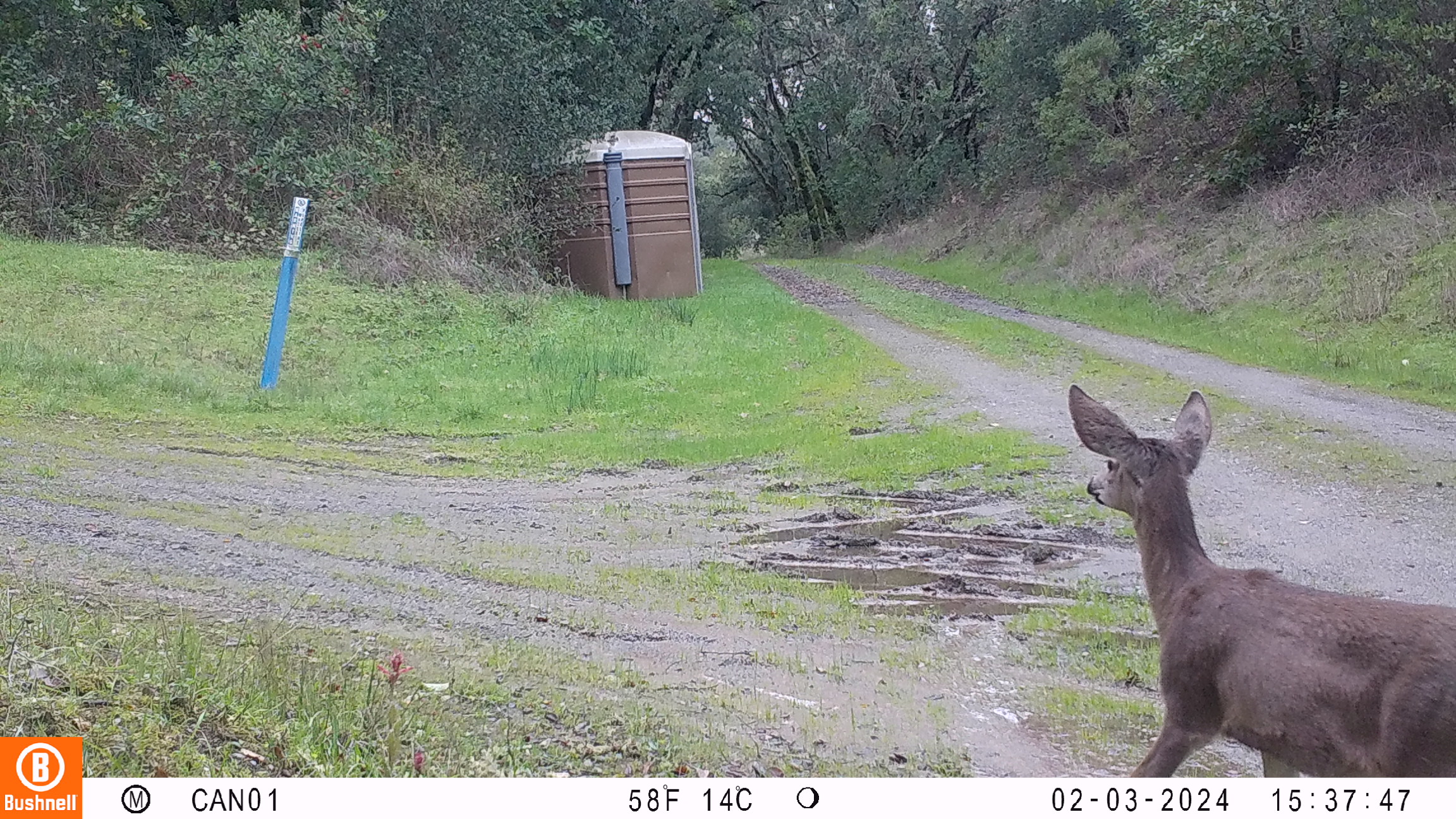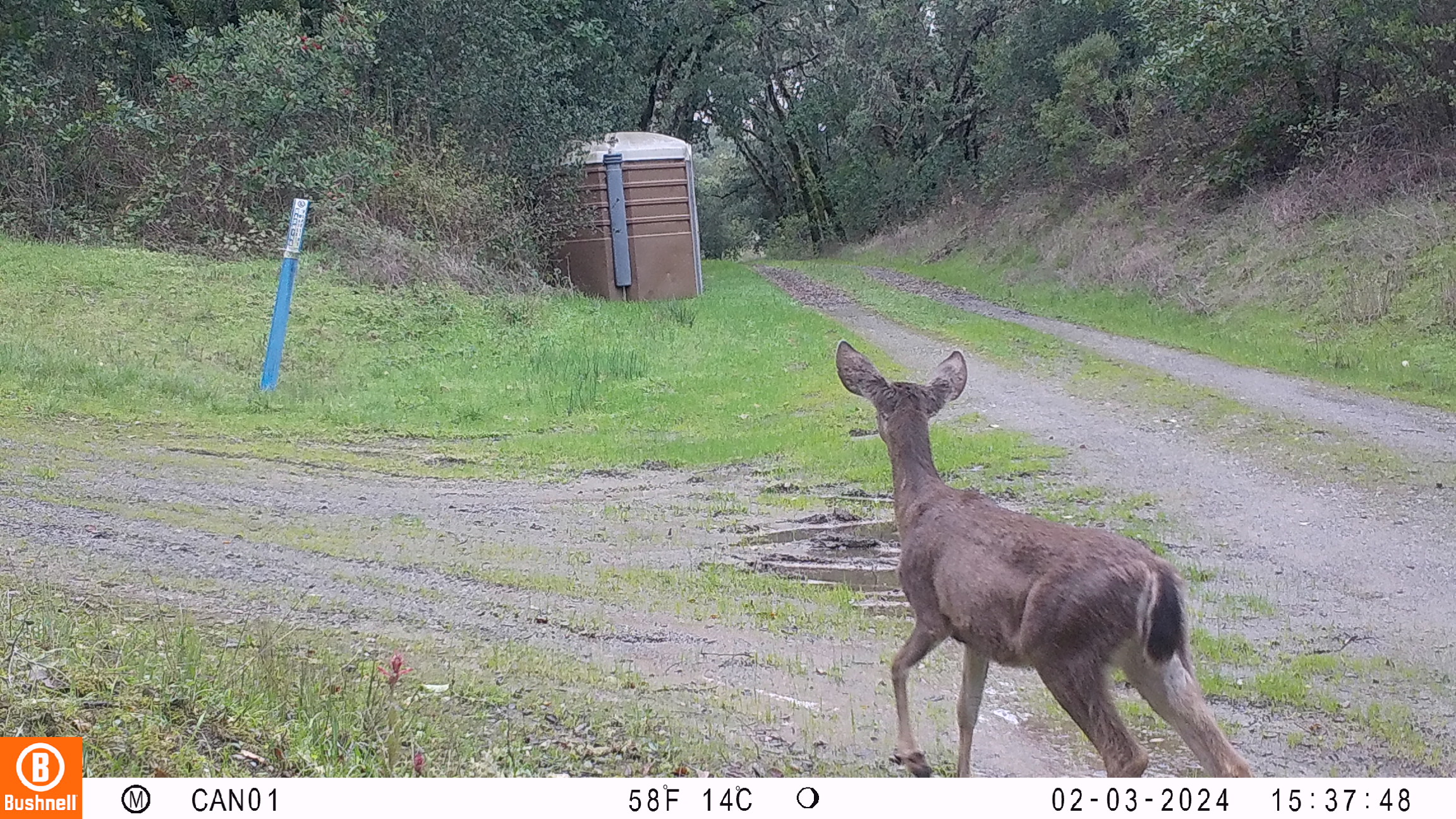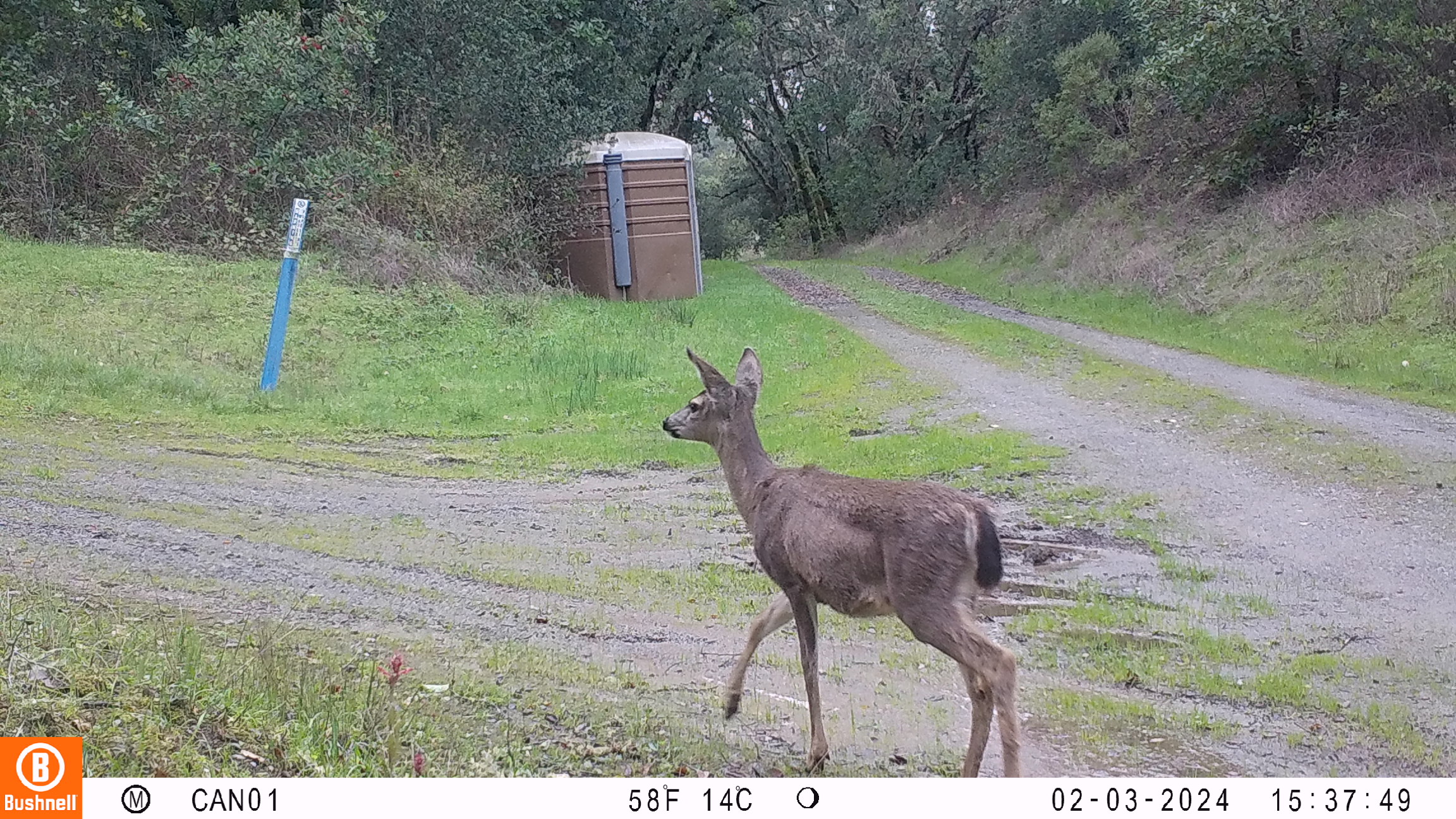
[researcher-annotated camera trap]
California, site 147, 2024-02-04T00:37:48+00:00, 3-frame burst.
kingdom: Animalia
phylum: Chordata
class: Mammalia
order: Artiodactyla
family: Cervidae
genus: Odocoileus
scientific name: Odocoileus hemionus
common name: mule deer